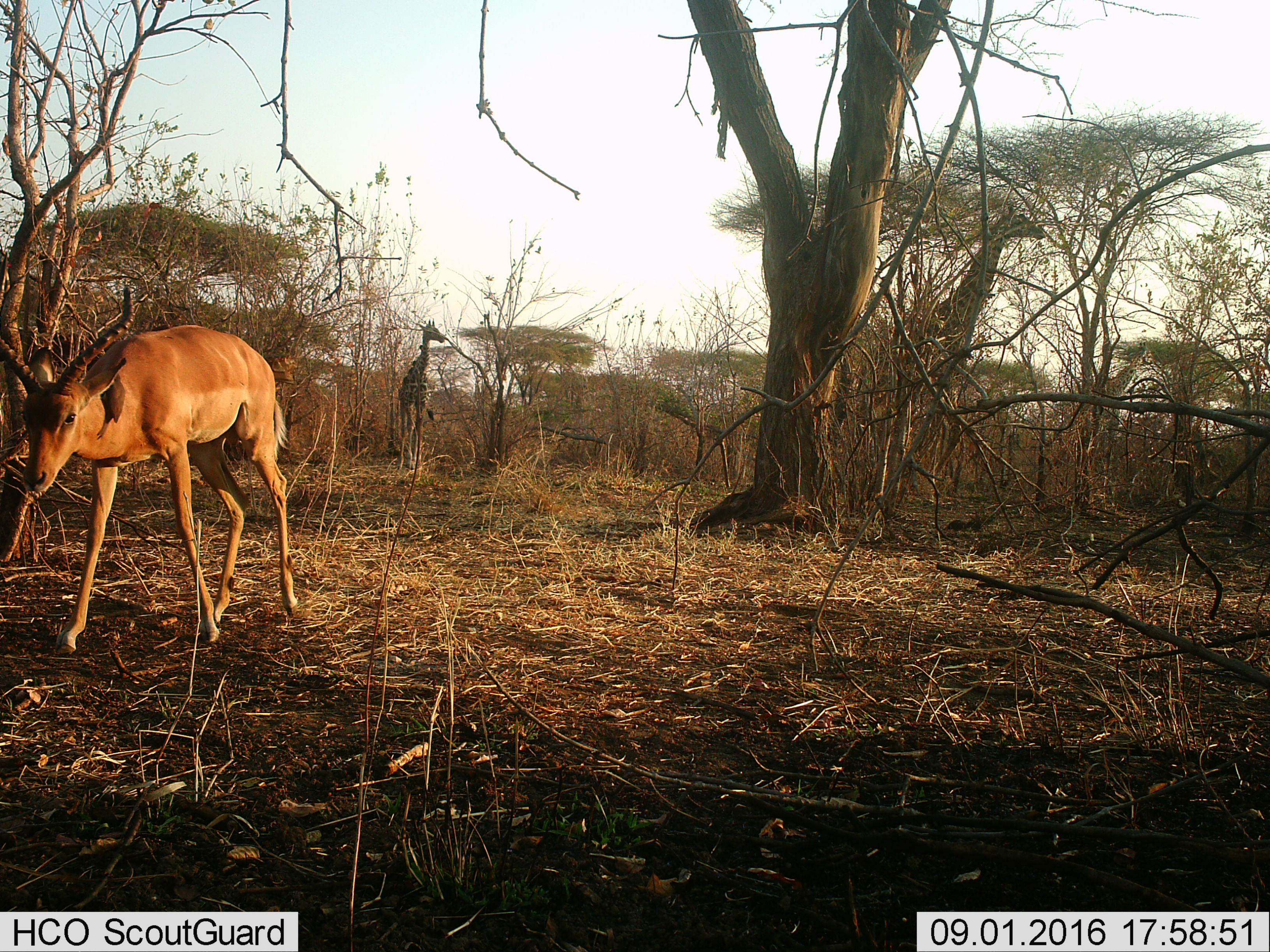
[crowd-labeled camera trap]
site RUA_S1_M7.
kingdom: Animalia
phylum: Chordata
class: Mammalia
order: Artiodactyla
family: Giraffidae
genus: Giraffa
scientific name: Giraffa camelopardalis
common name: giraffe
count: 3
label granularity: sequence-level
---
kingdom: Animalia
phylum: Chordata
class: Mammalia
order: Artiodactyla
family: Bovidae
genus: Aepyceros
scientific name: Aepyceros melampus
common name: impala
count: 1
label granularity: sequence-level